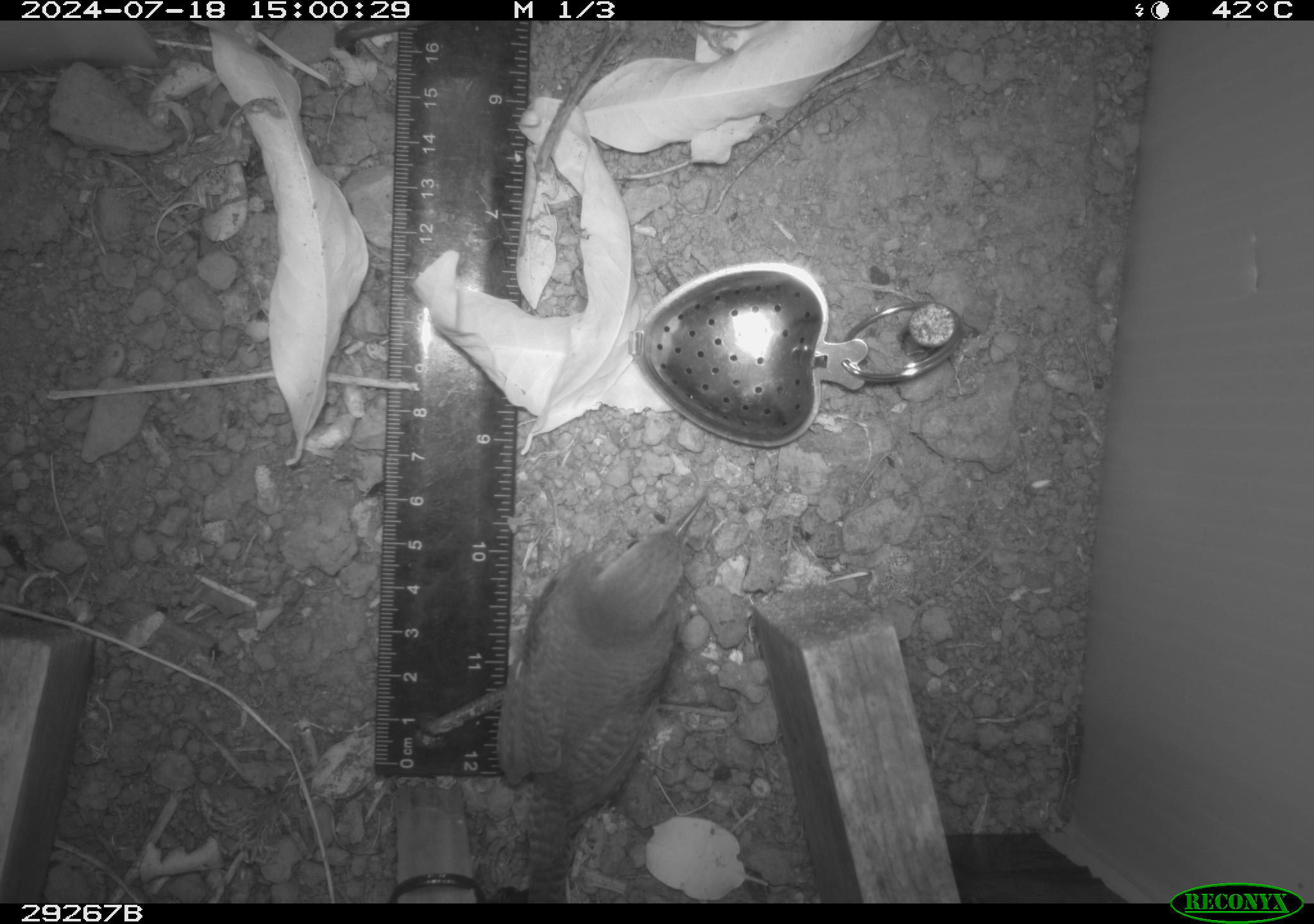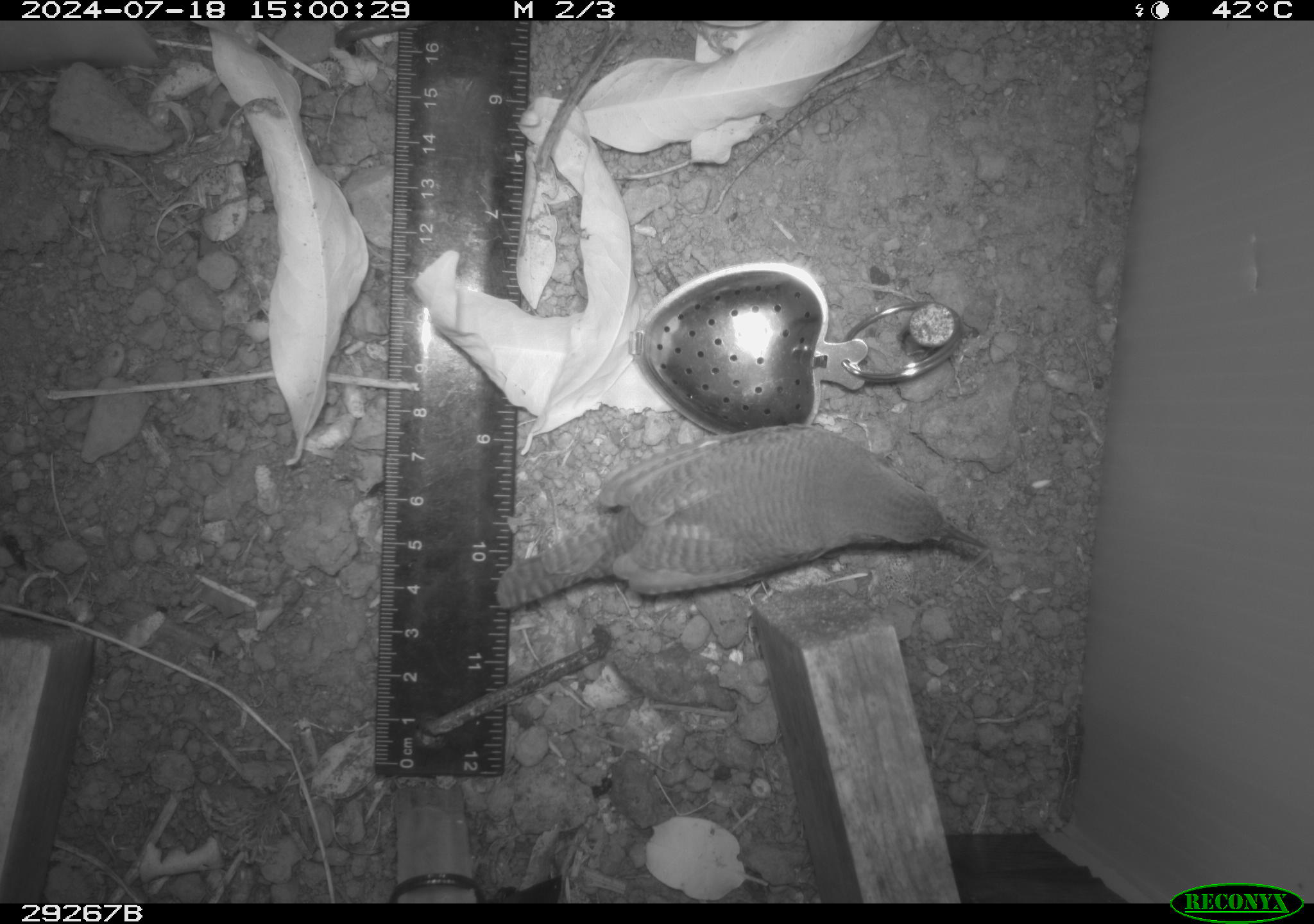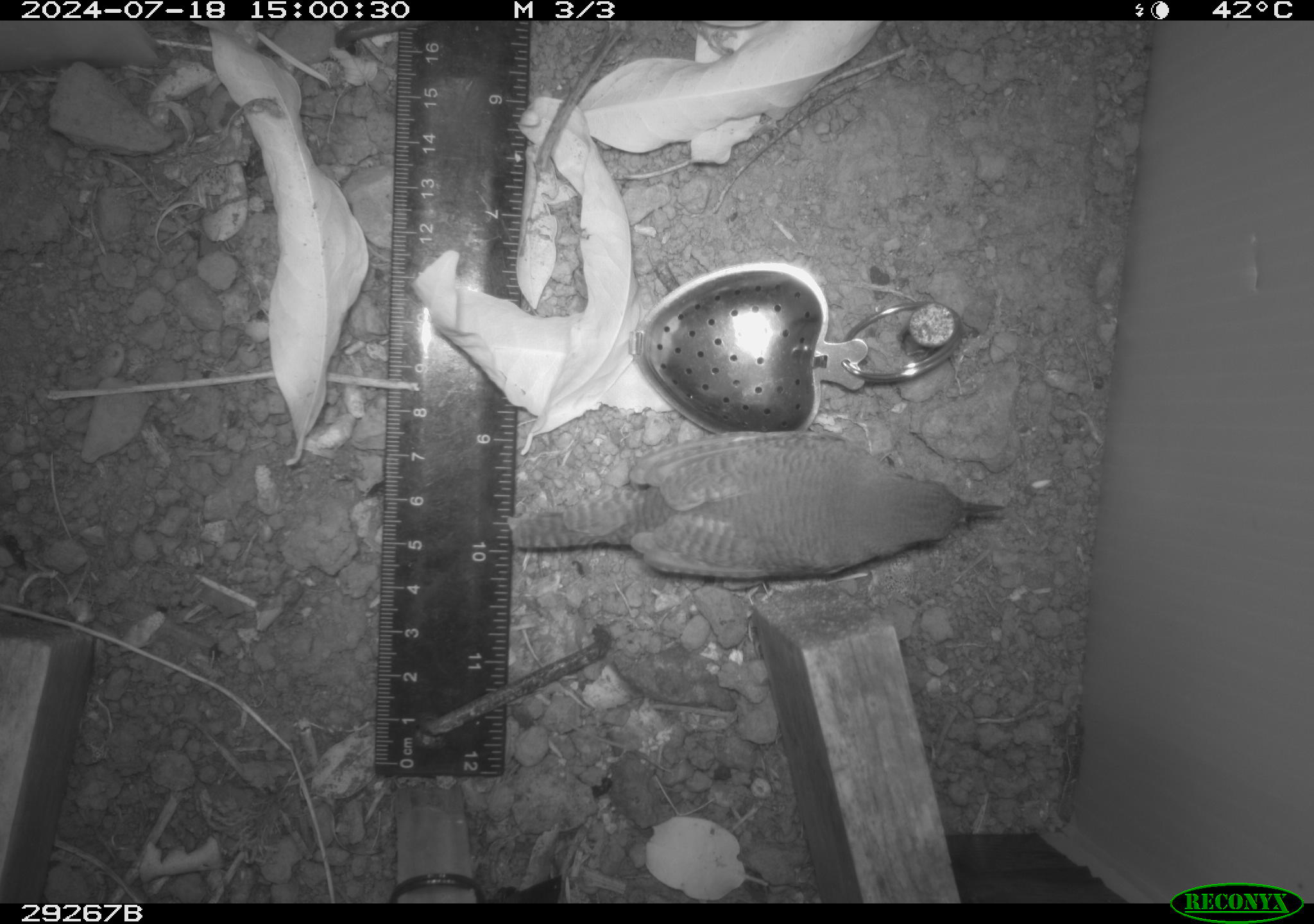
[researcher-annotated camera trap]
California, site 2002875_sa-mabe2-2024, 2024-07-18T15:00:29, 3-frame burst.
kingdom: Animalia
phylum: Chordata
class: Aves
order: Passeriformes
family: Troglodytidae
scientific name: Troglodytidae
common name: wren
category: troglodytidae family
Troglodytidae family (wren) (Troglodytidae).